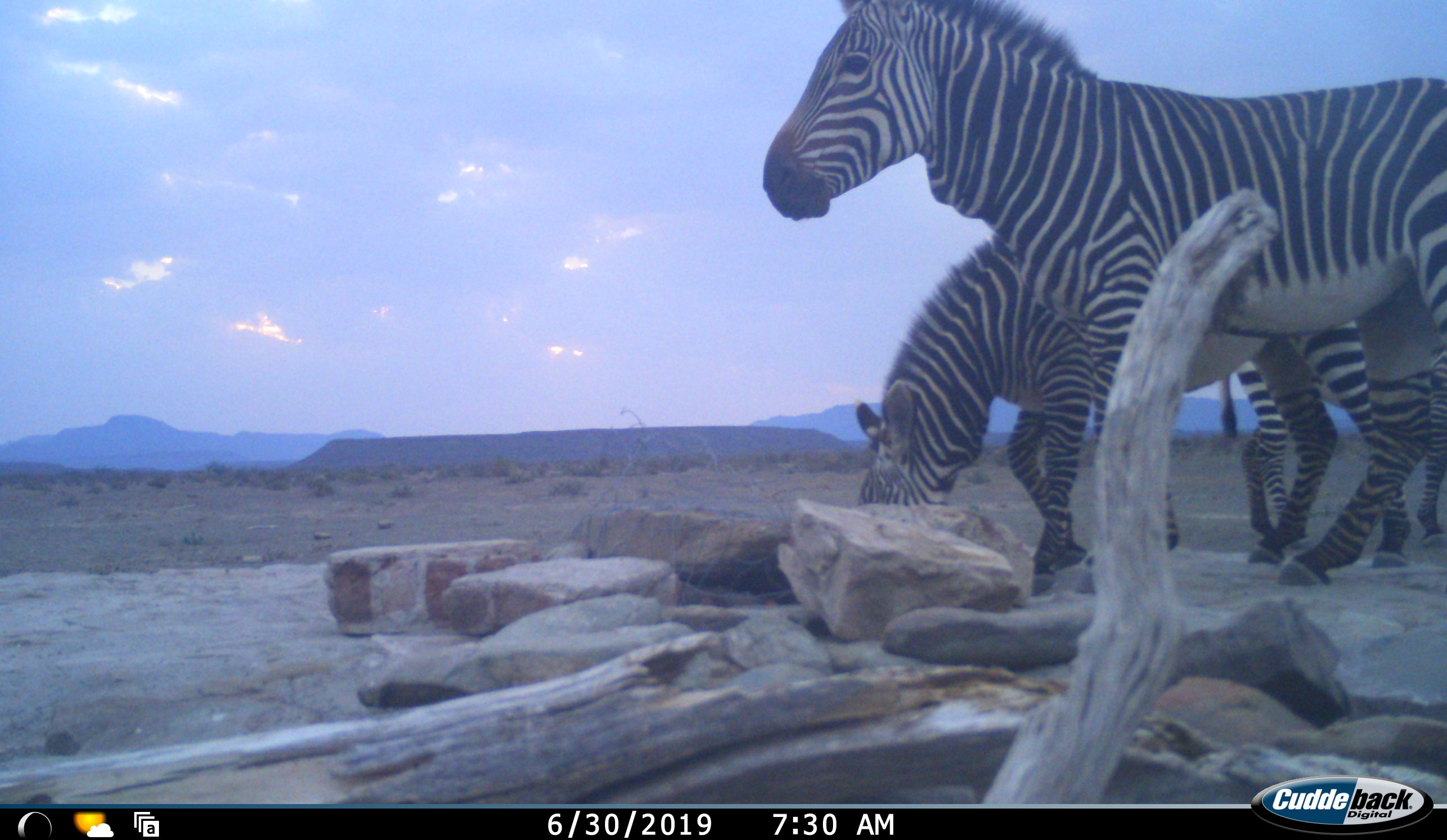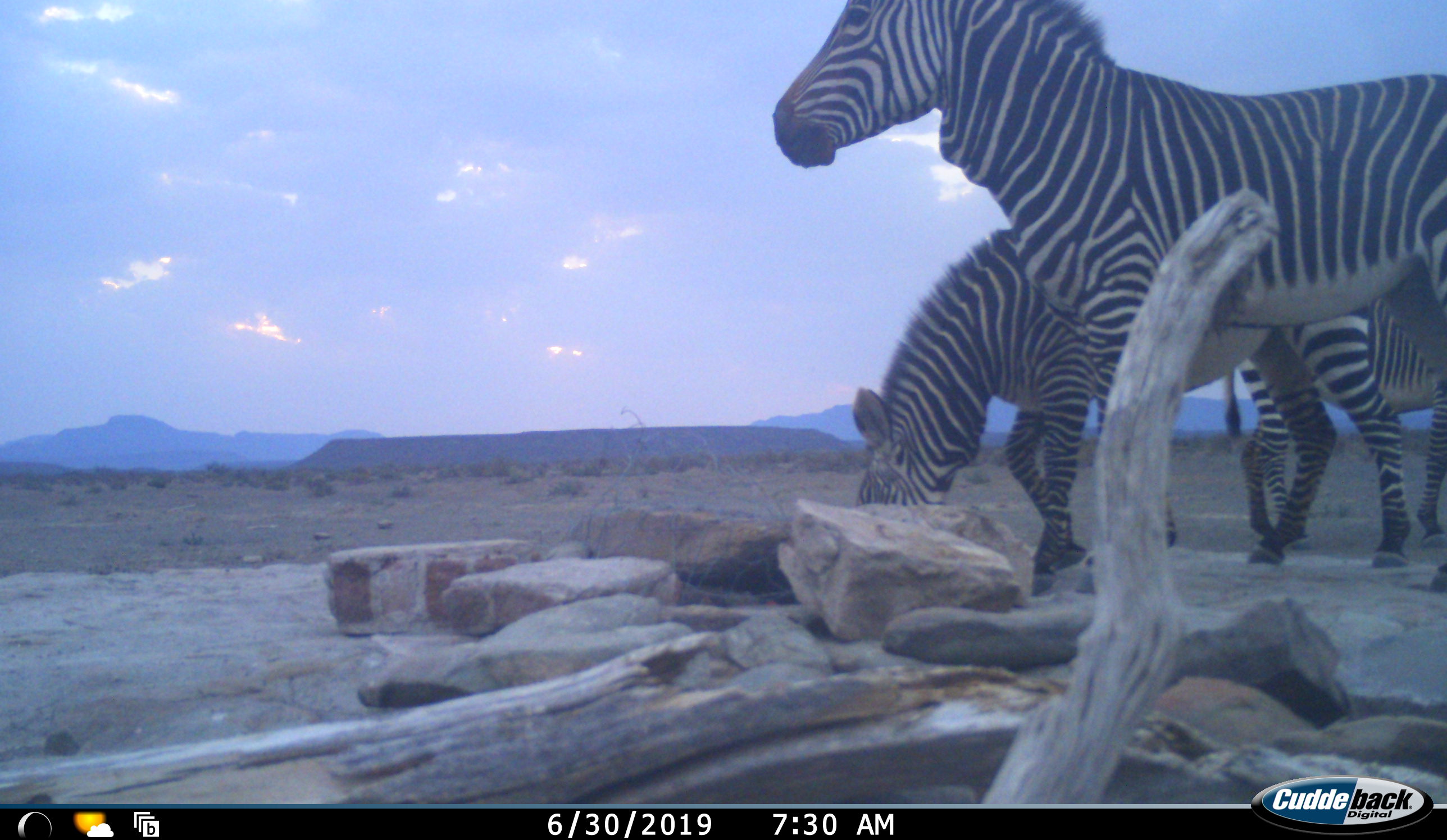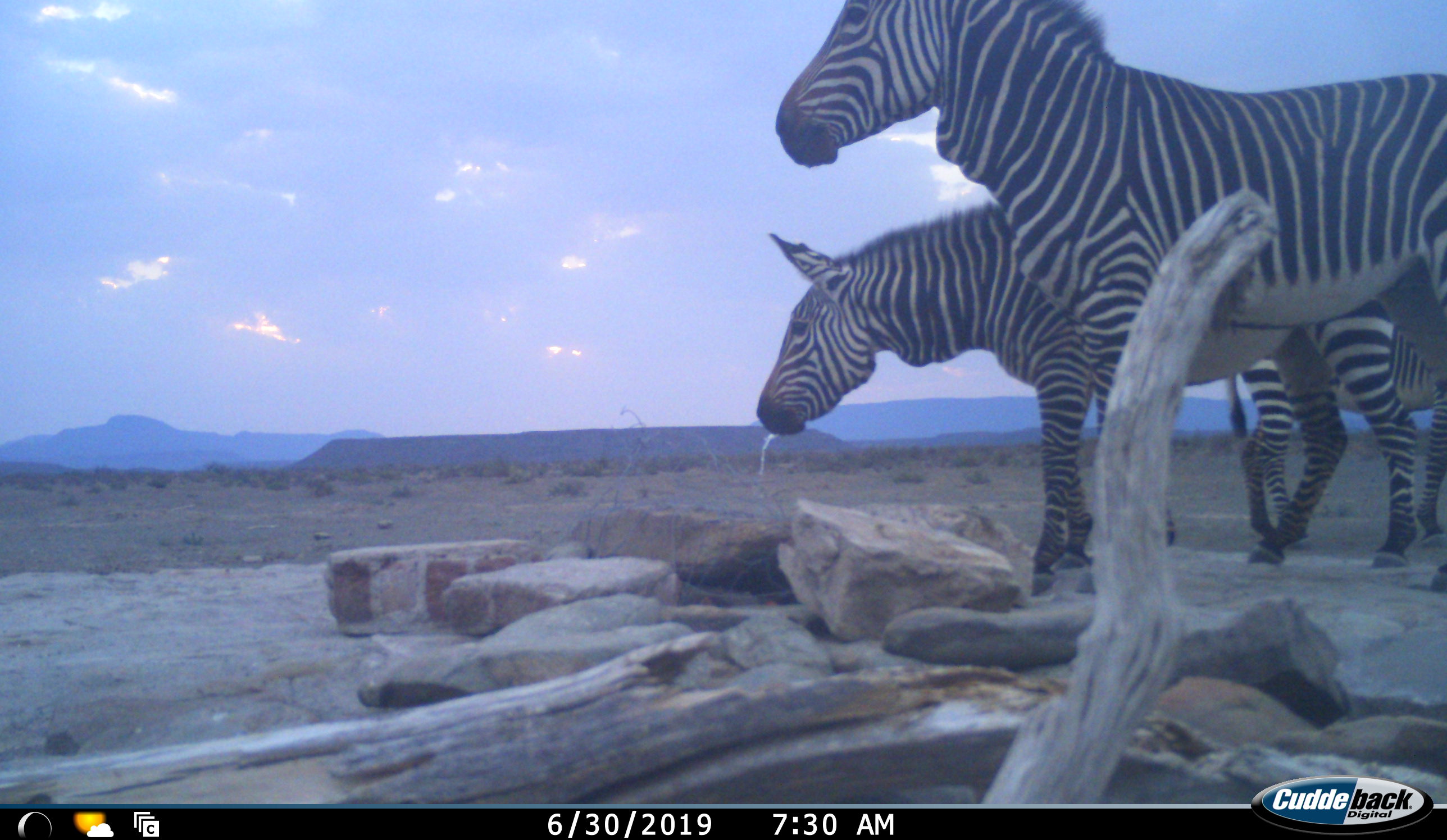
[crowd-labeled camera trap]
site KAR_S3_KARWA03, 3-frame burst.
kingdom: Animalia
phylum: Chordata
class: Mammalia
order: Perissodactyla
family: Equidae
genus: Equus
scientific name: Equus zebra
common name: mountain zebra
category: zebramountain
Zebramountain (mountain zebra) (Equus zebra), count 3. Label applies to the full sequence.